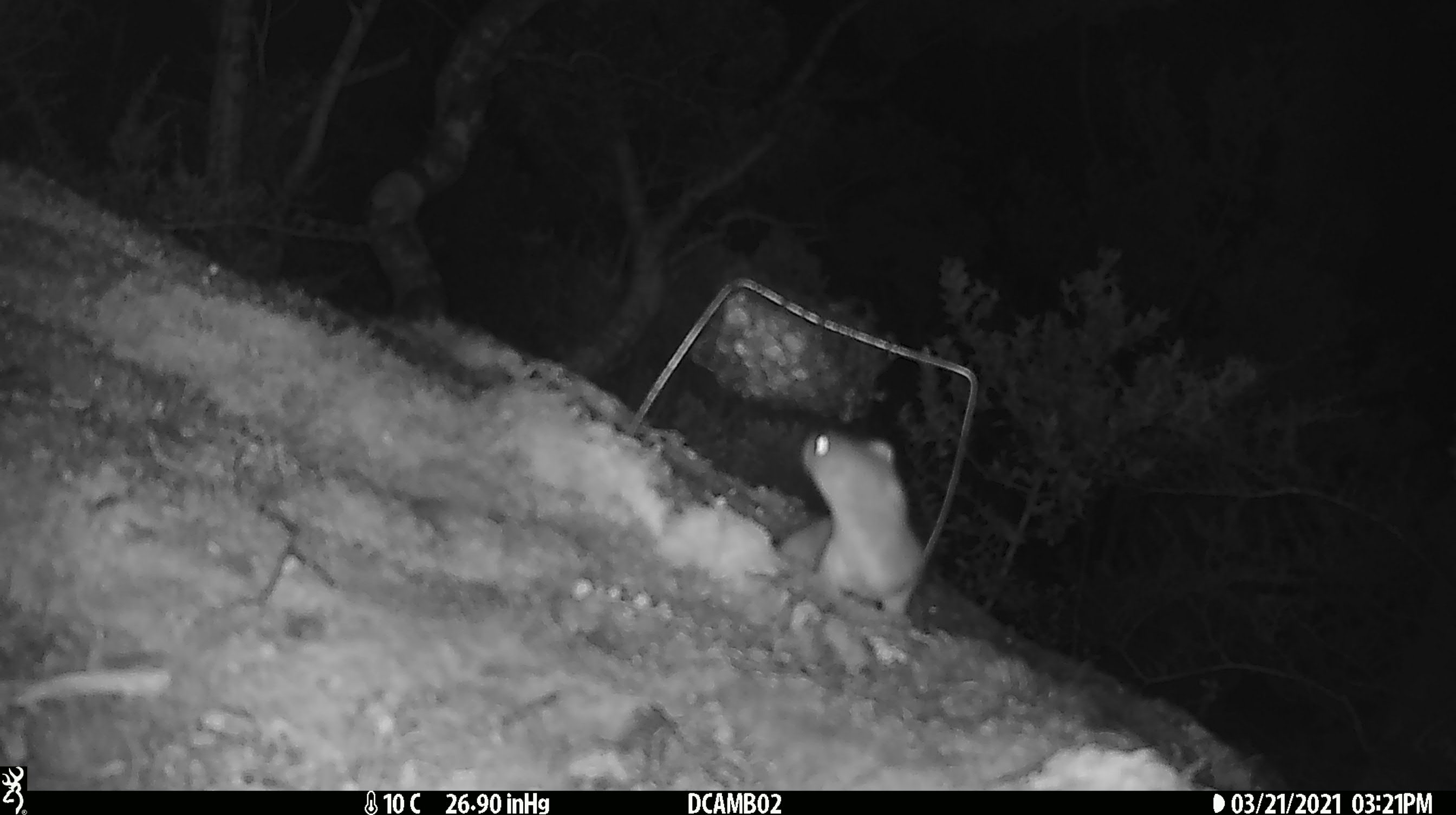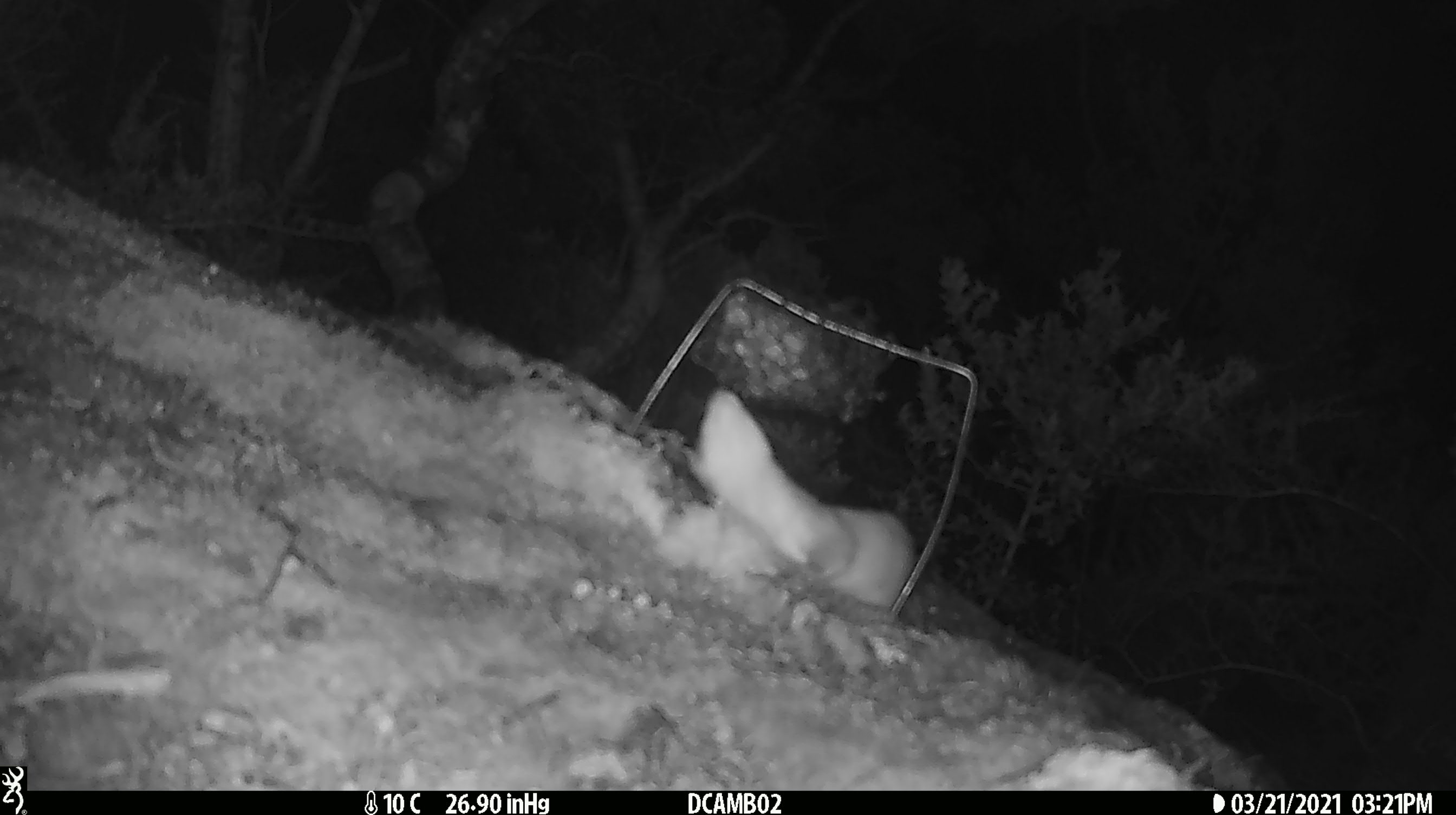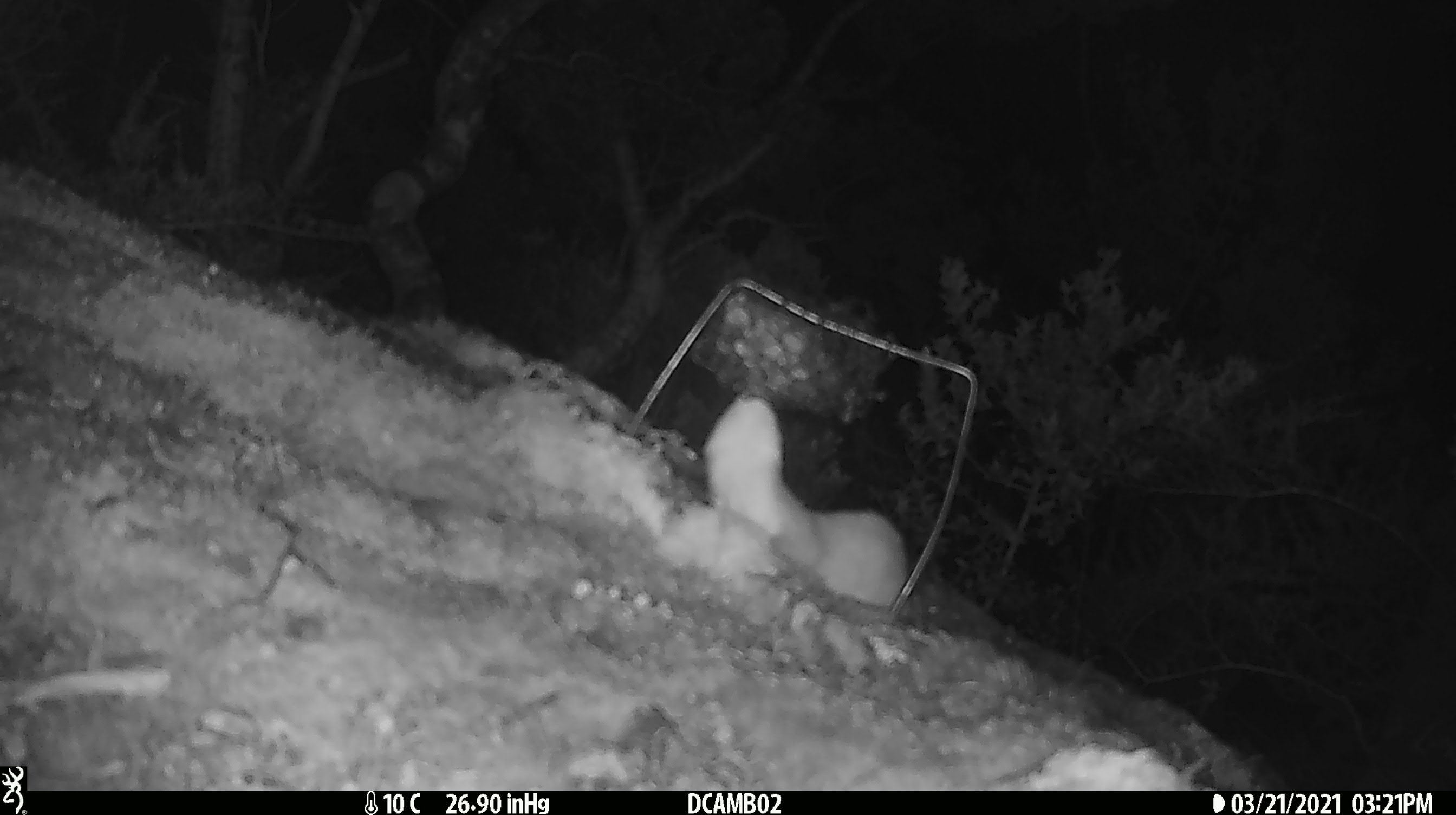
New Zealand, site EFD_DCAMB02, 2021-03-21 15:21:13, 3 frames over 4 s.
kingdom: Animalia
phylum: Chordata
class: Mammalia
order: Carnivora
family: Mustelidae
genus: Mustela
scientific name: Mustela erminea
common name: stoat